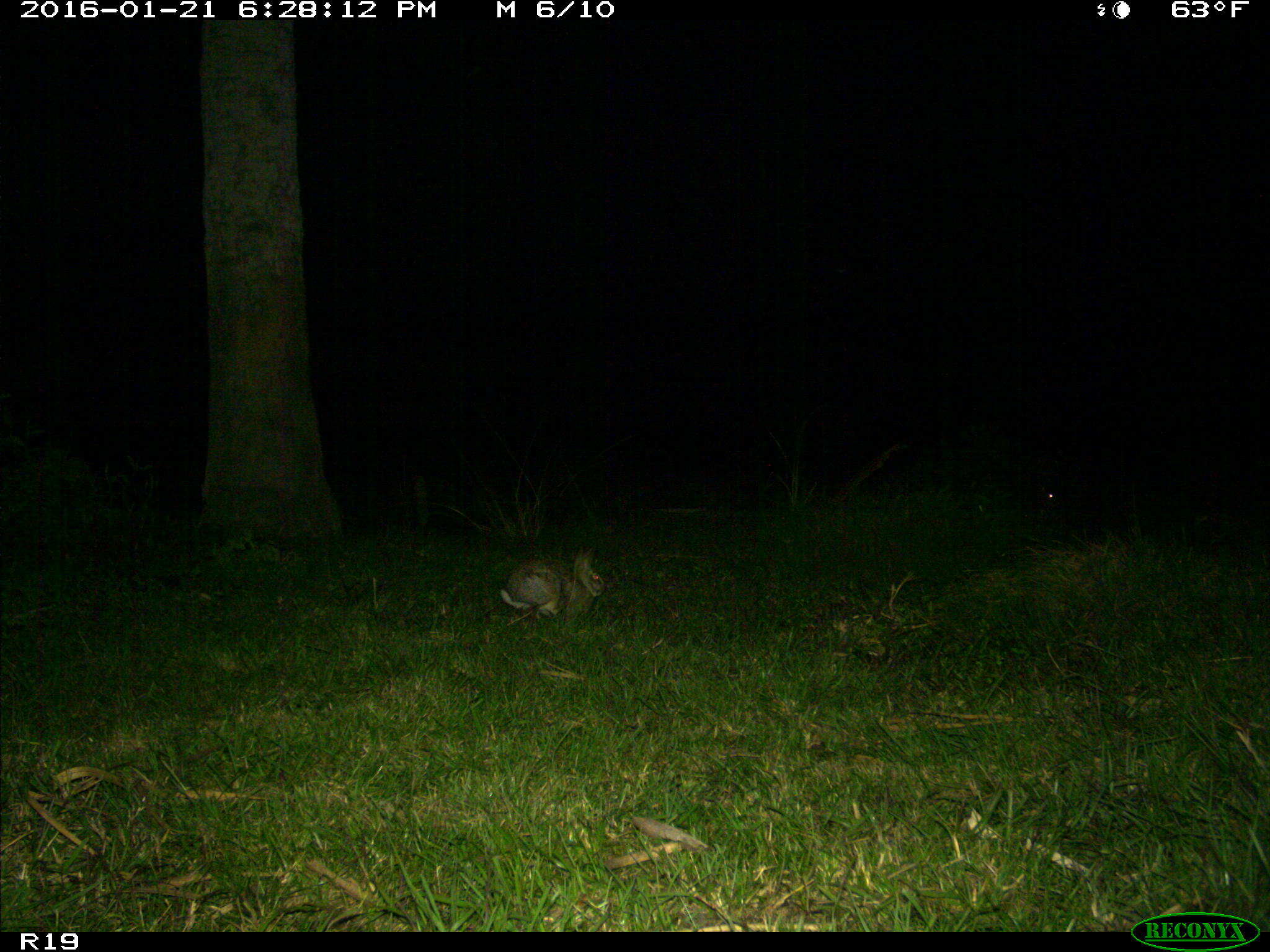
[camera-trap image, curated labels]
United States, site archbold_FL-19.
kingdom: Animalia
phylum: Chordata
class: Mammalia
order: Lagomorpha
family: Leporidae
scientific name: Leporidae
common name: rabbits and hares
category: unidentified rabbit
Unidentified rabbit (rabbits and hares) (Leporidae).